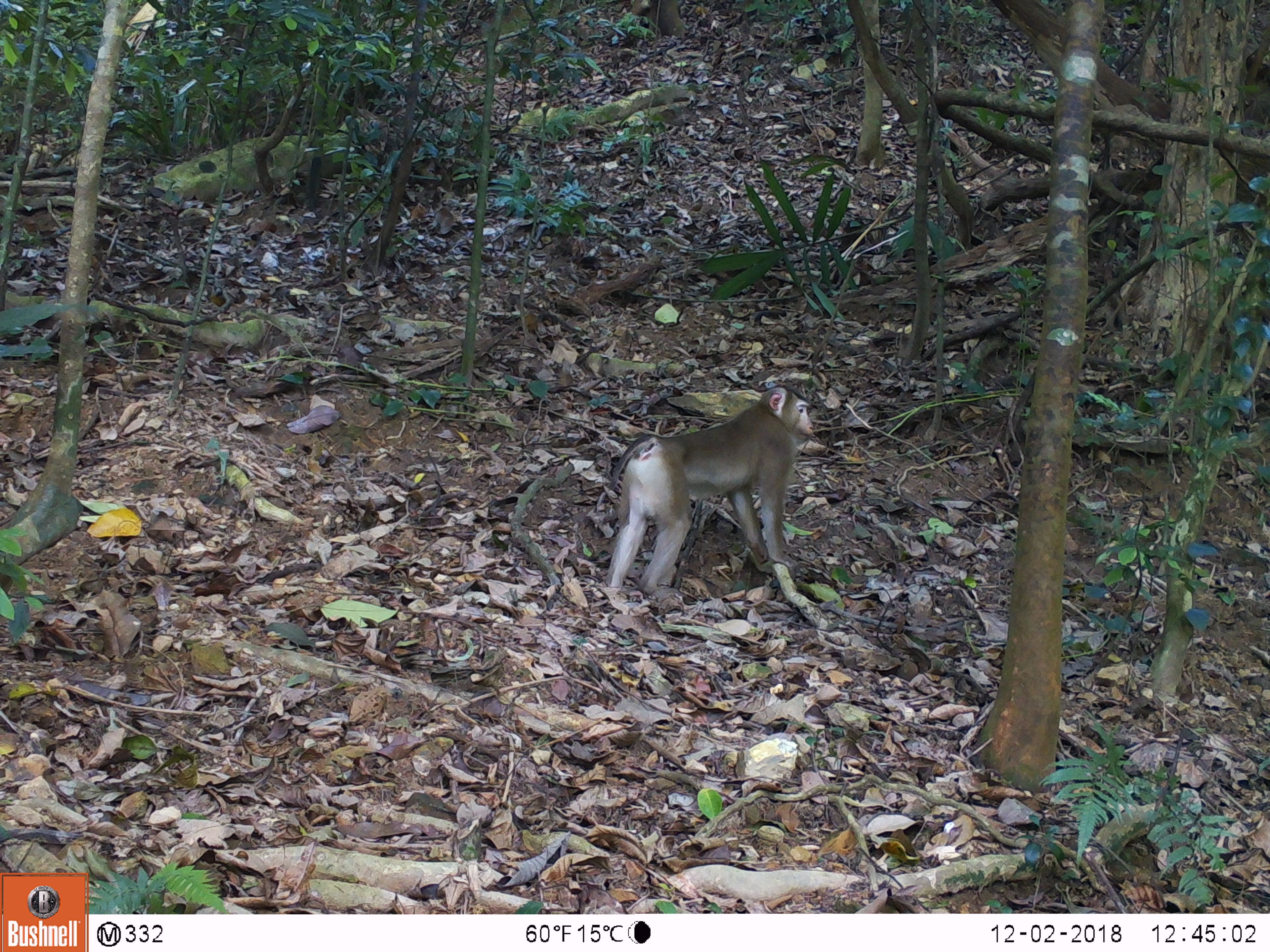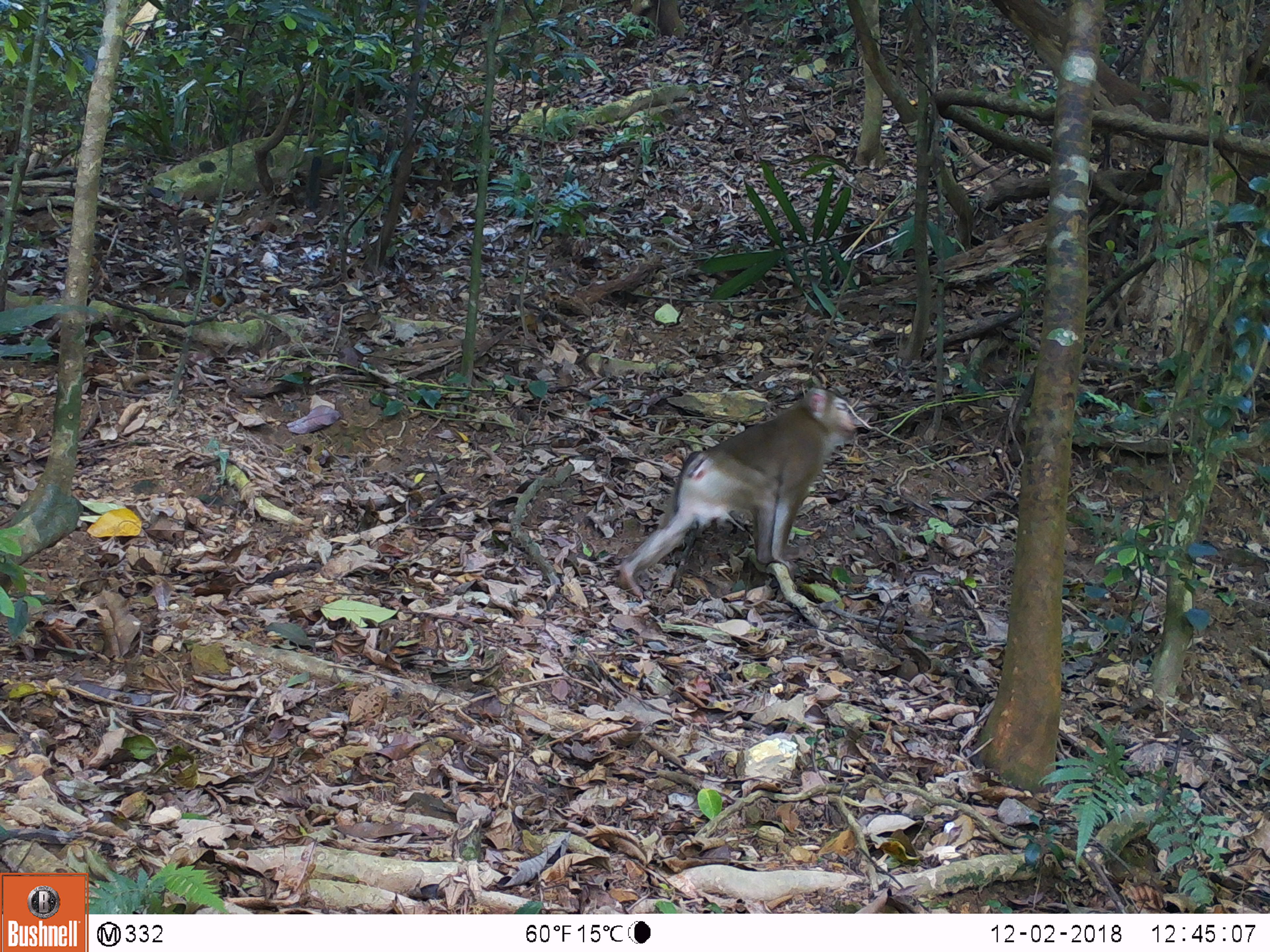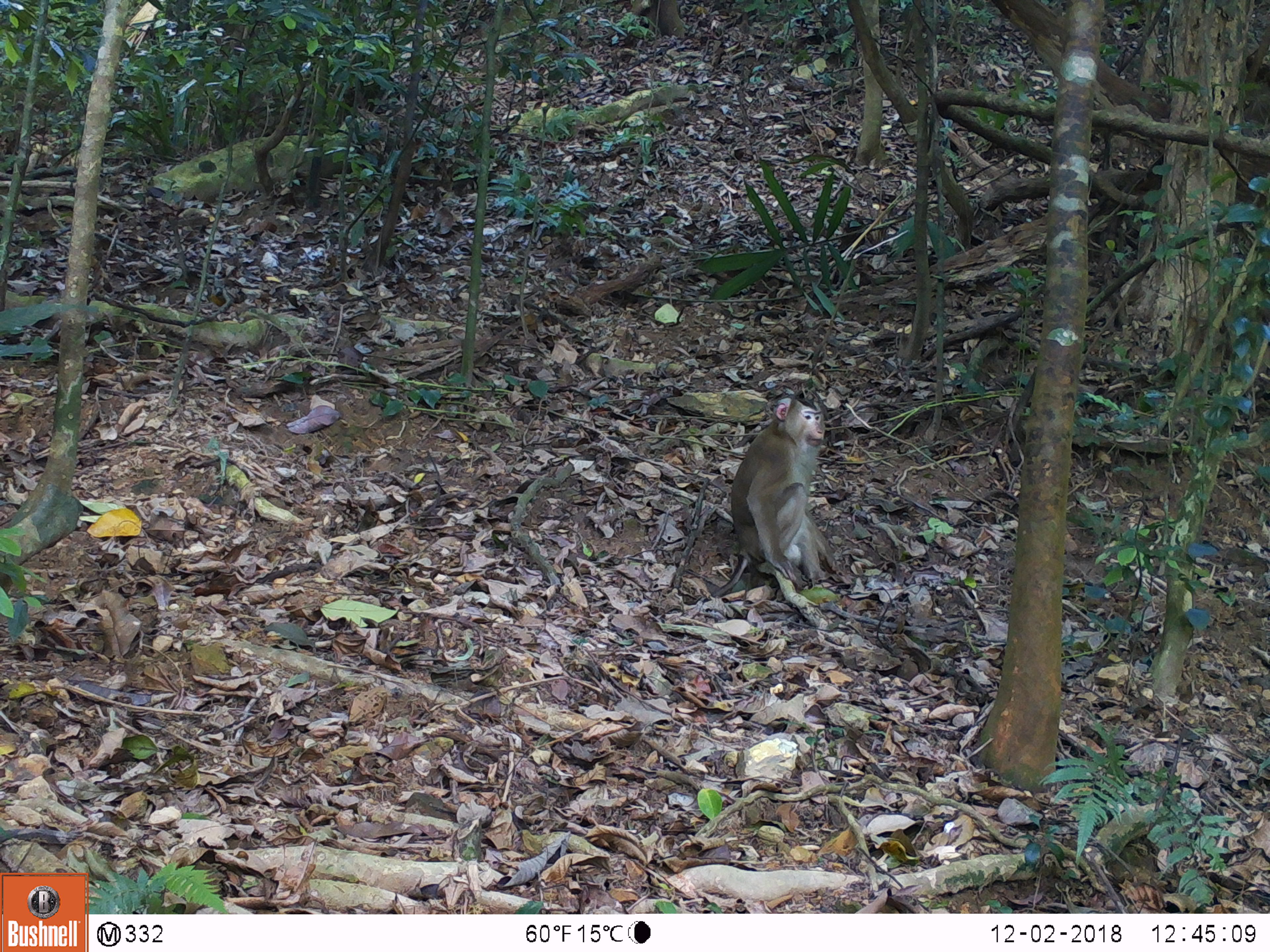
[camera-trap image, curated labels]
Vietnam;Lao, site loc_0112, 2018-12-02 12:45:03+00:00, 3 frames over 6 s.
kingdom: Animalia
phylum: Chordata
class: Mammalia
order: Primates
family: Cercopithecidae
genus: Macaca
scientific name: Macaca nemestrina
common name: pig-tailed macaque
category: pig tailed macaque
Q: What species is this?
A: Pig tailed macaque (pig-tailed macaque) (Macaca nemestrina).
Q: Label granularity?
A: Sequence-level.